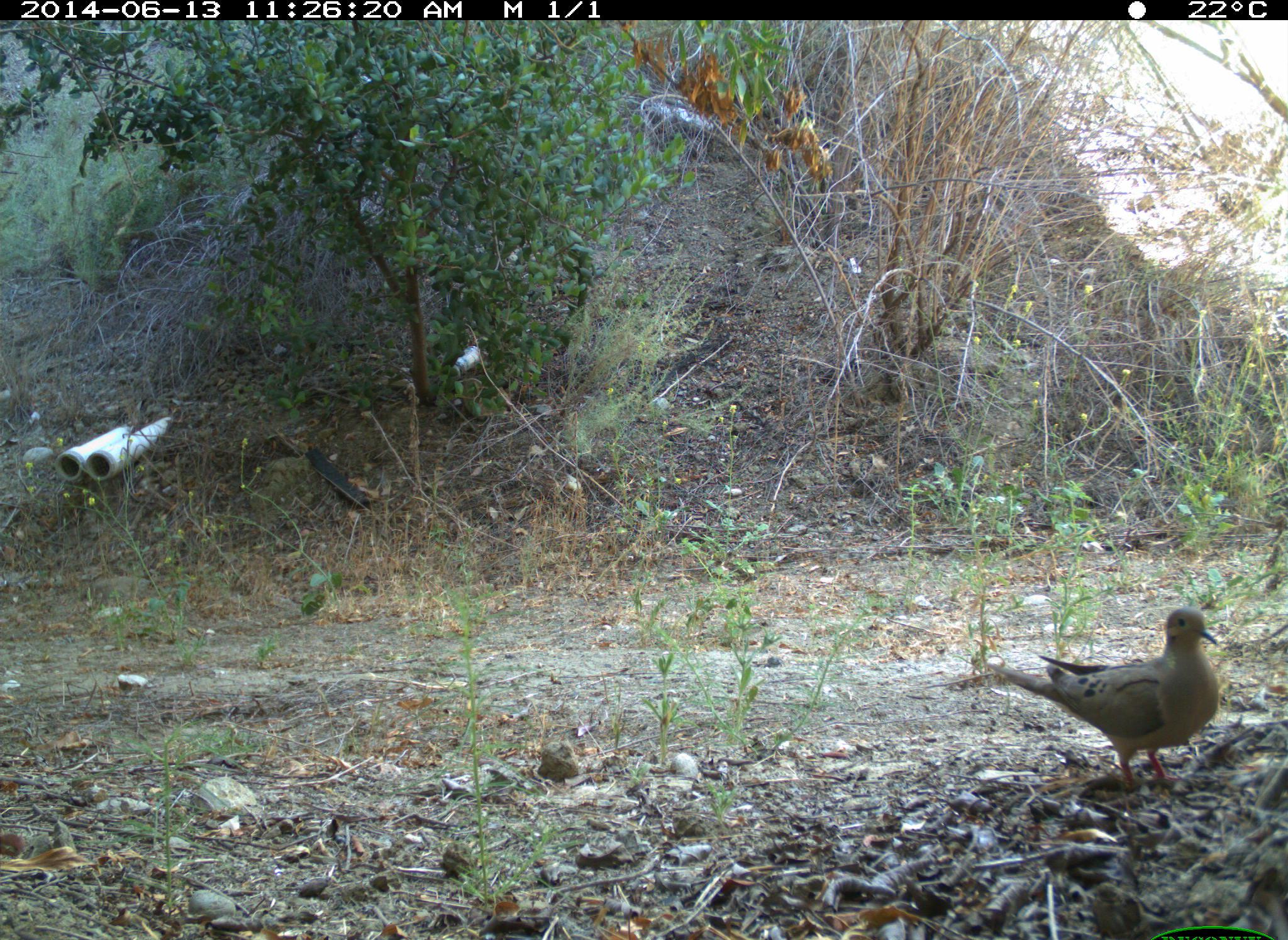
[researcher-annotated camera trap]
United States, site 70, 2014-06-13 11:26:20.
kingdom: Animalia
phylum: Chordata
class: Aves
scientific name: Aves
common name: bird